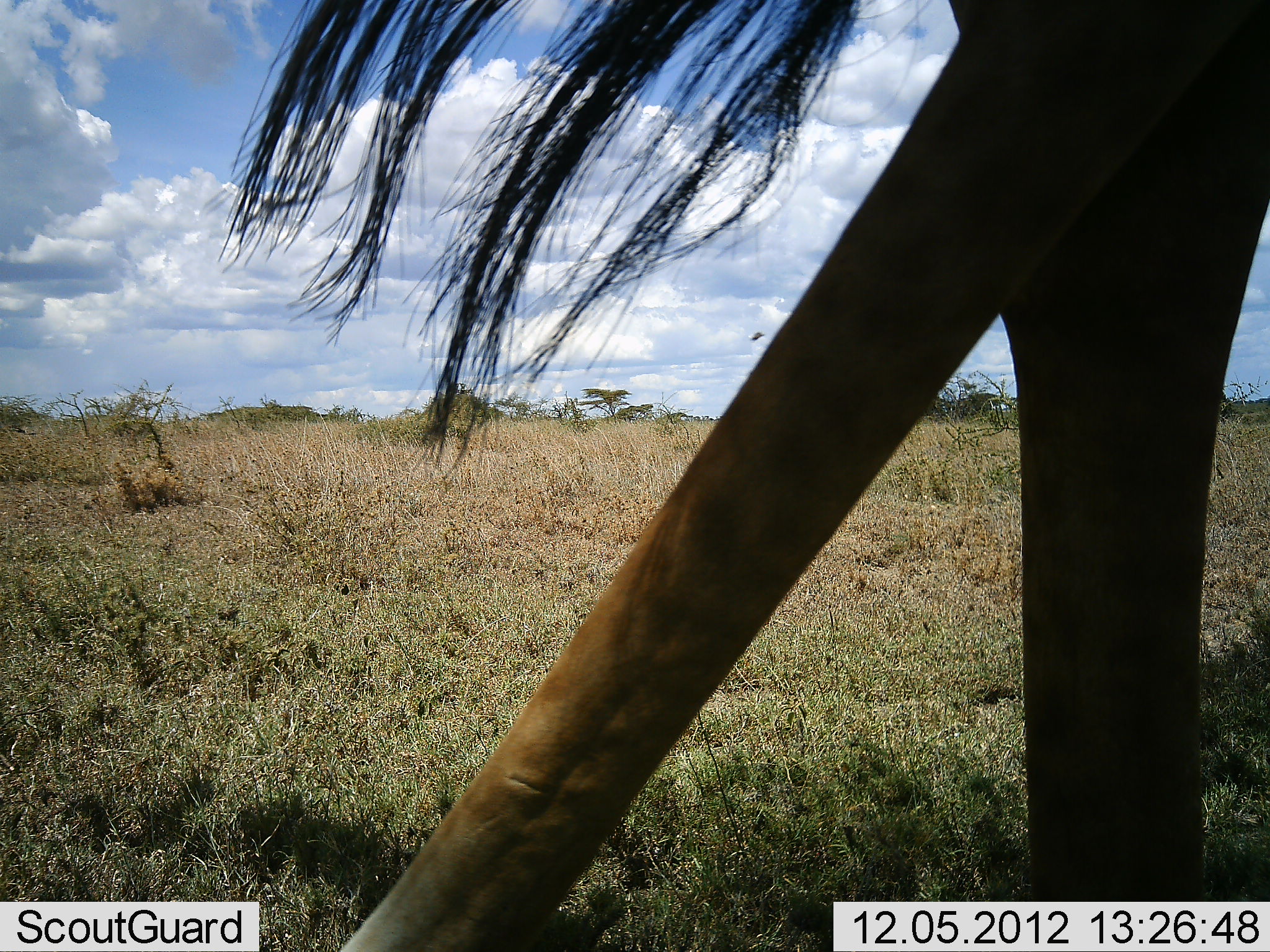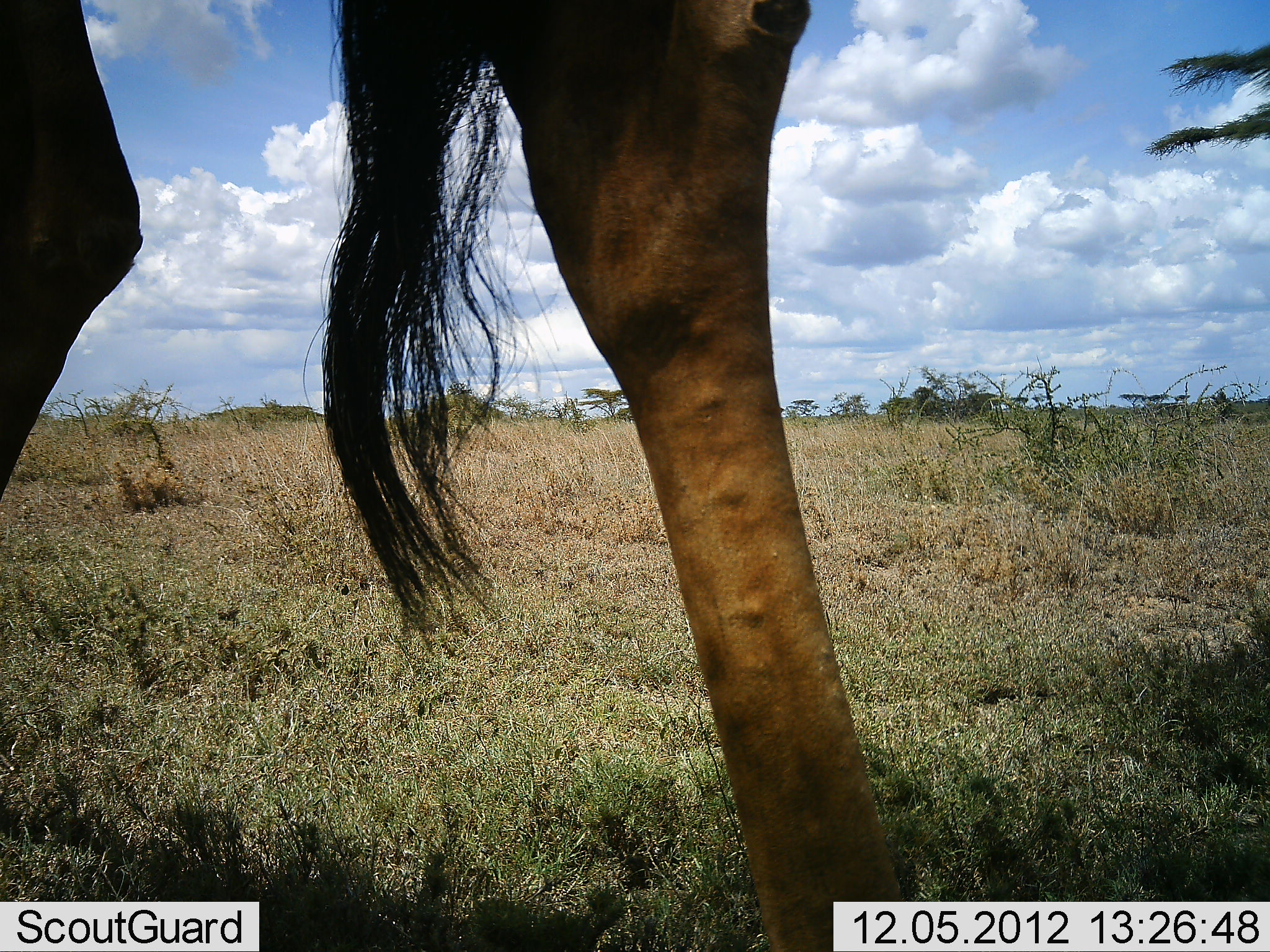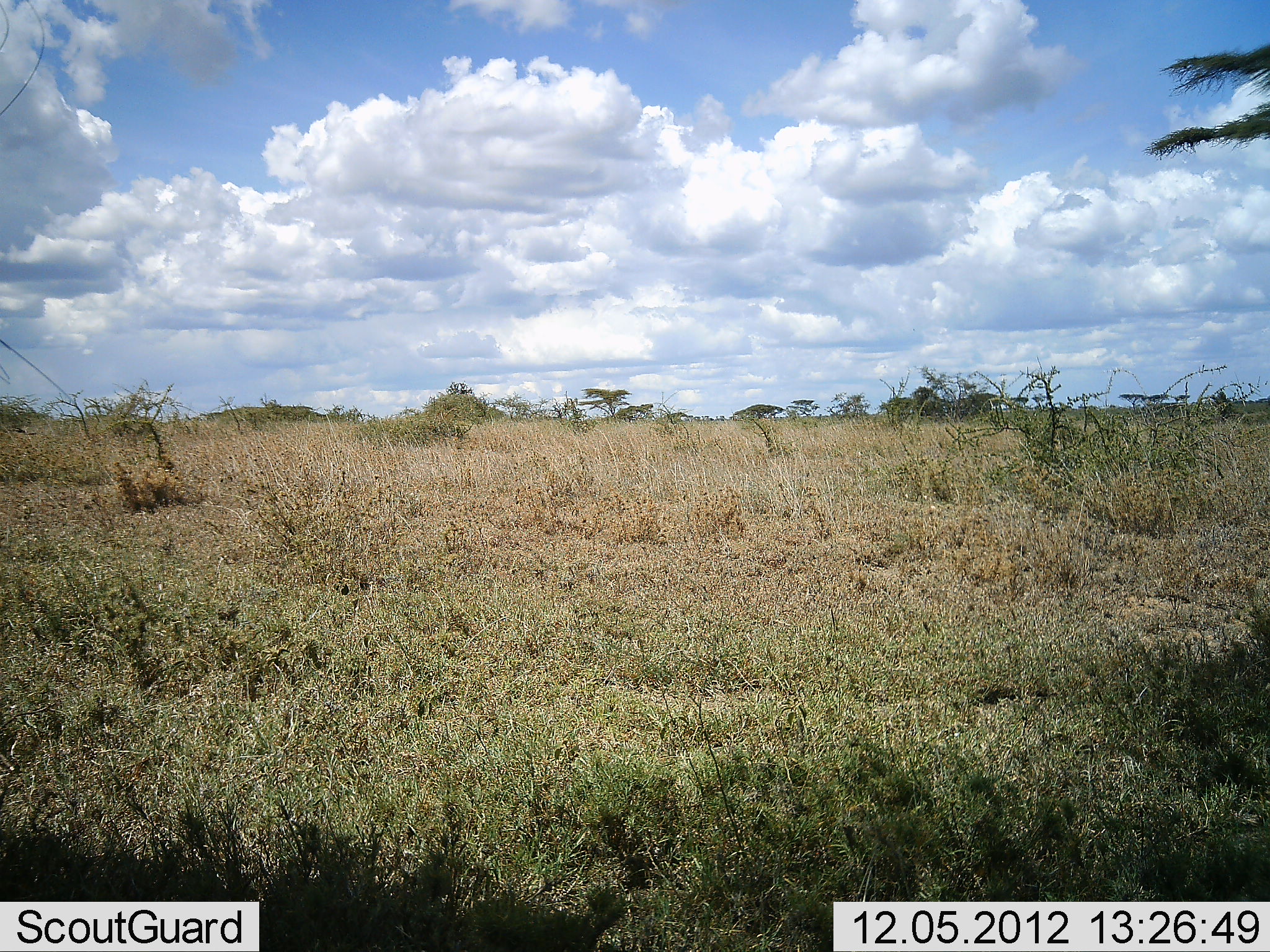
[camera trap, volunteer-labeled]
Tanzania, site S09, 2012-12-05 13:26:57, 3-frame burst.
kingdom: Animalia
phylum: Chordata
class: Mammalia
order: Artiodactyla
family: Giraffidae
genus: Giraffa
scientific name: Giraffa camelopardalis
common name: giraffe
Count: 1.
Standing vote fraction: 7%.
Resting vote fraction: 0%.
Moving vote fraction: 93%.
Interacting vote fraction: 0%.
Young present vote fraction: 7%.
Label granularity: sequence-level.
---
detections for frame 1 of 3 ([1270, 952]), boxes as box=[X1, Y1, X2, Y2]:
animal: box=[219, 0, 1270, 952]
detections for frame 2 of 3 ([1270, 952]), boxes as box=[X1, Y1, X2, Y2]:
animal: box=[0, 0, 914, 951]